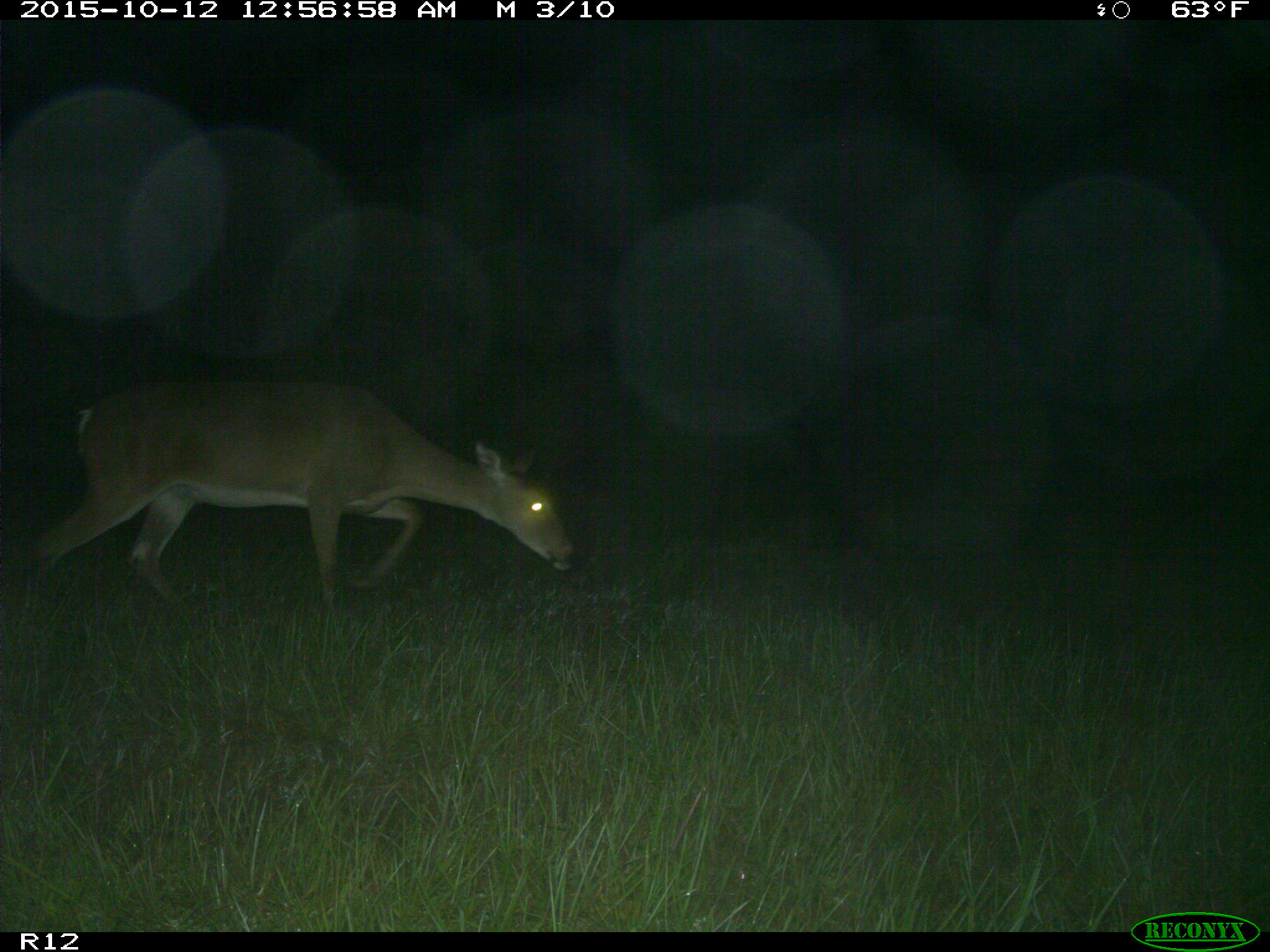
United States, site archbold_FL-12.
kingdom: Animalia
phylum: Chordata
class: Mammalia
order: Artiodactyla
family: Cervidae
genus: Odocoileus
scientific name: Odocoileus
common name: deer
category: unidentified deer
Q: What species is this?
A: Unidentified deer (deer) (Odocoileus).